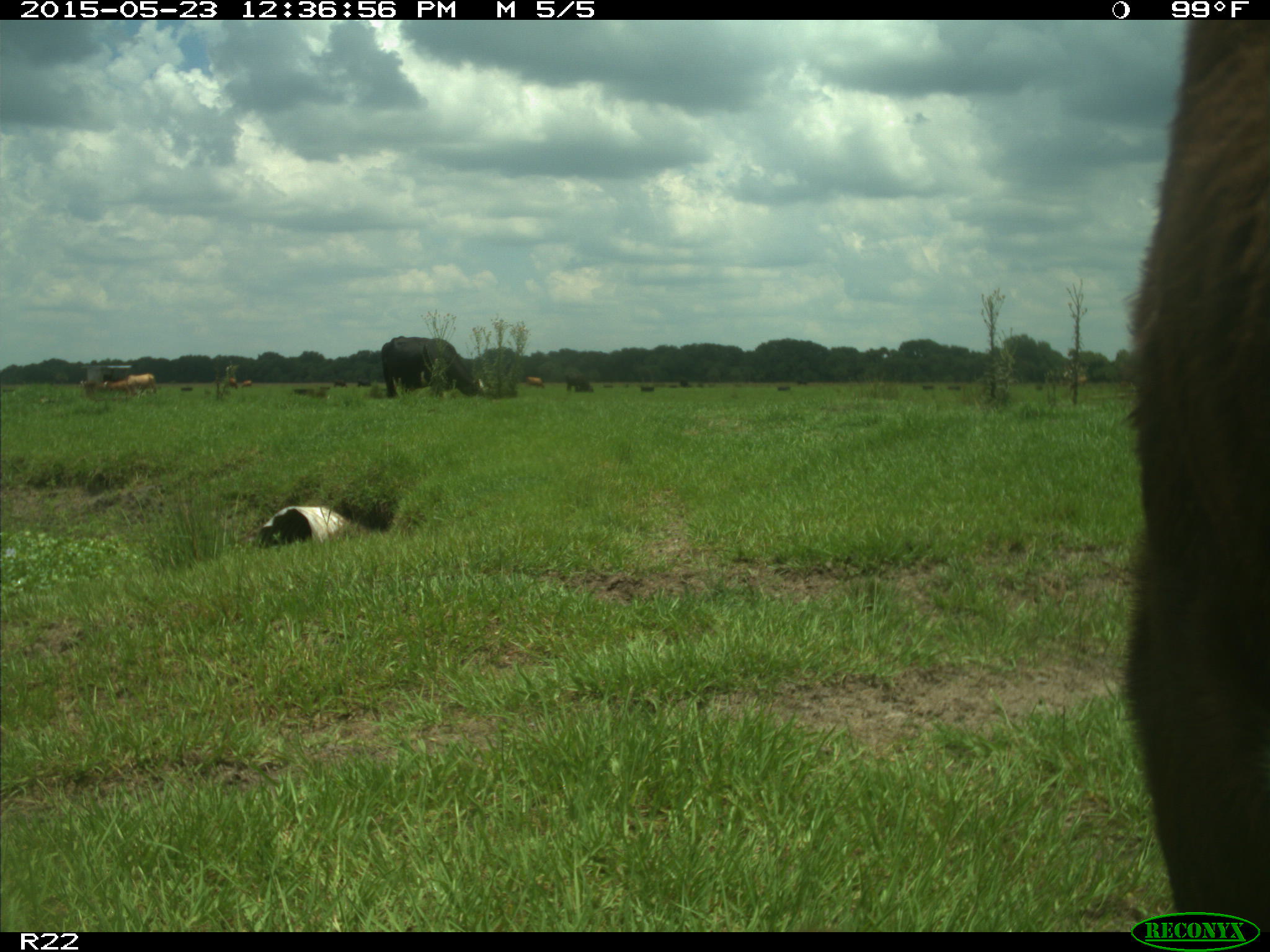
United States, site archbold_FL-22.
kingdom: Animalia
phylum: Chordata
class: Mammalia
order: Artiodactyla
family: Bovidae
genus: Bos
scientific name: Bos taurus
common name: domestic cow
Bos taurus (domestic cow).